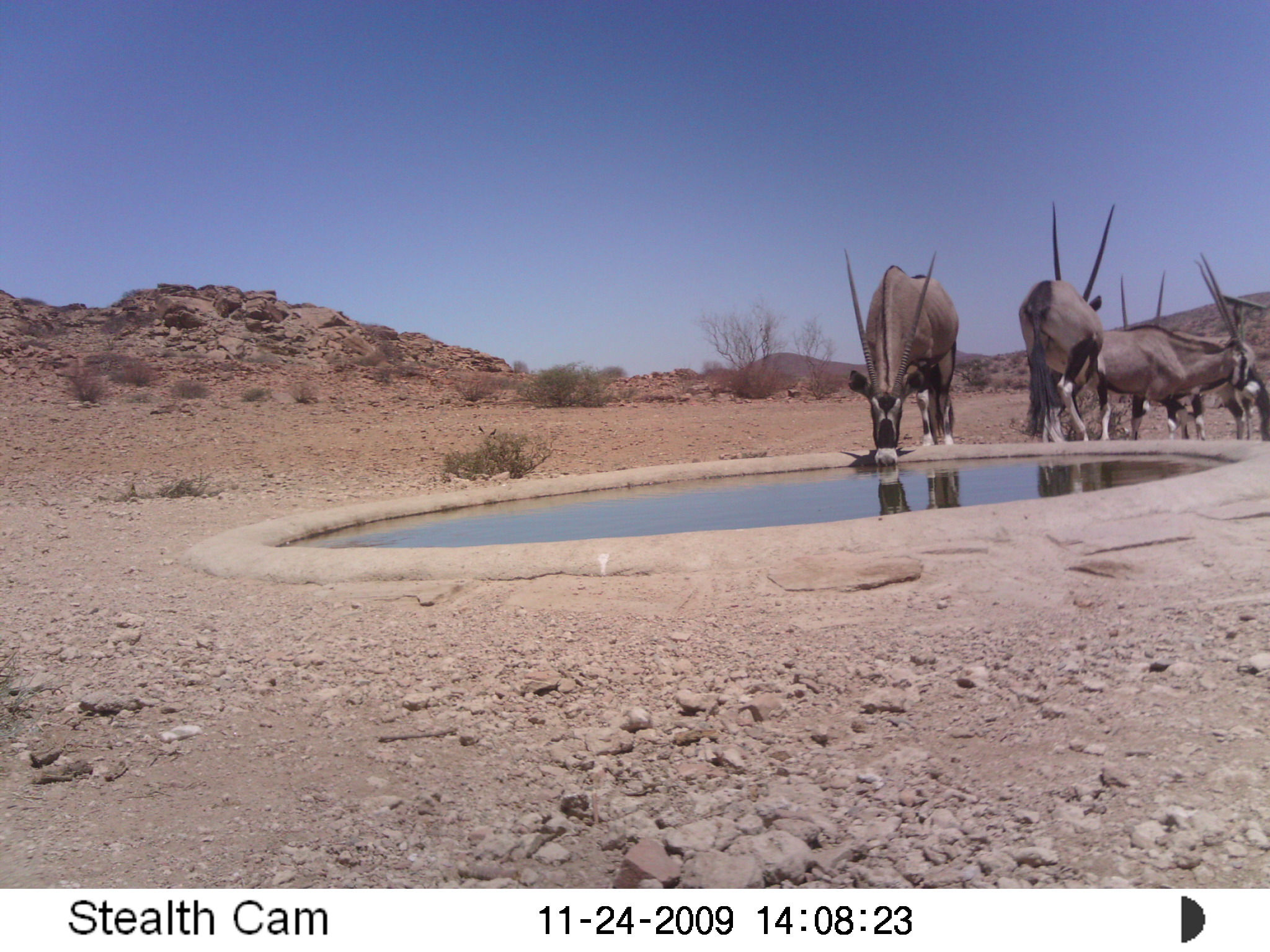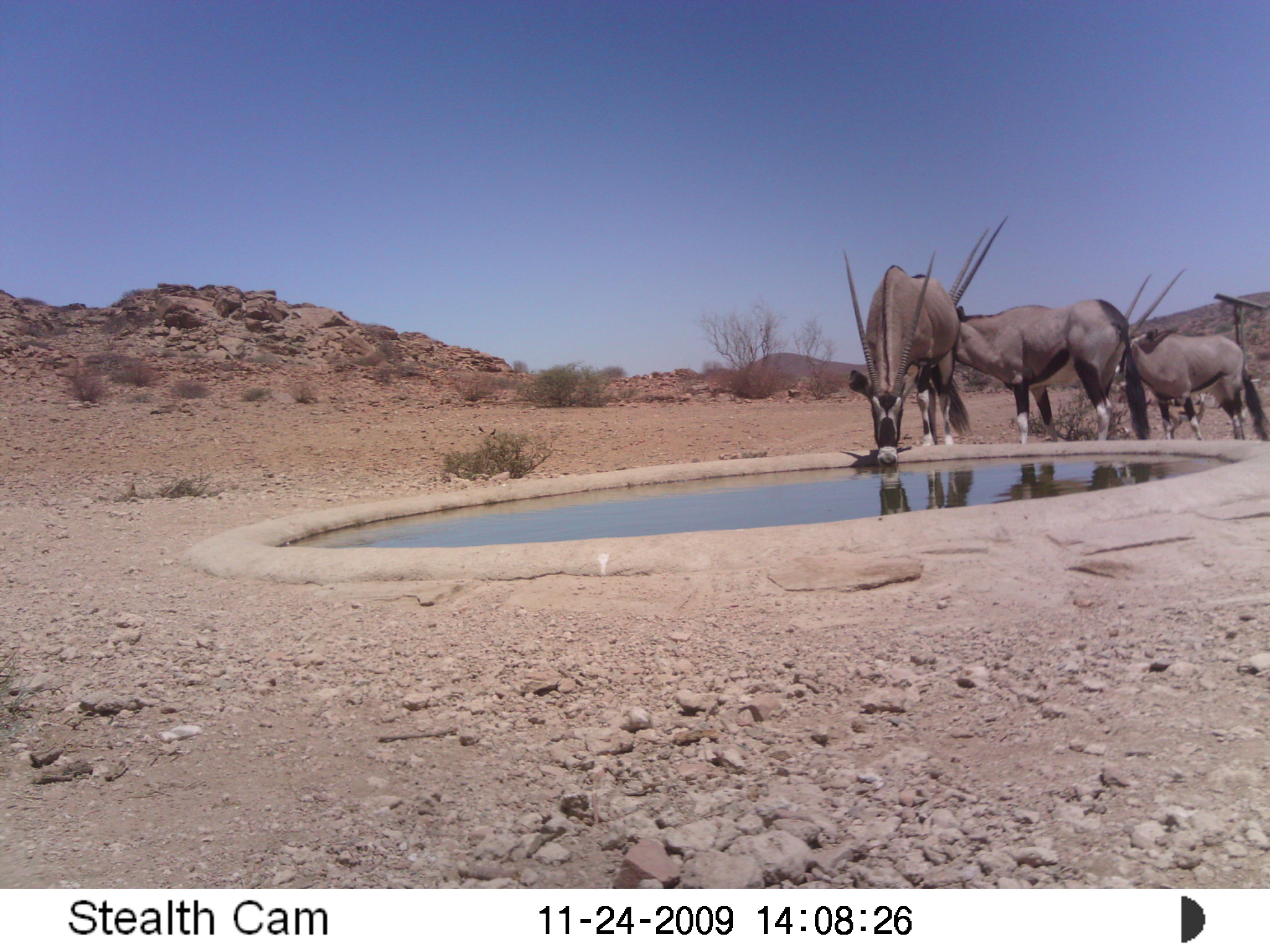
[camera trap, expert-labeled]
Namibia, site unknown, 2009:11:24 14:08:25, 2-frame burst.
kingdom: Animalia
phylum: Chordata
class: Mammalia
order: Artiodactyla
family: Bovidae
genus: Oryx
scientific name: Oryx gazella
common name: gemsbok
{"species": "Oryx gazella (gemsbok)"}